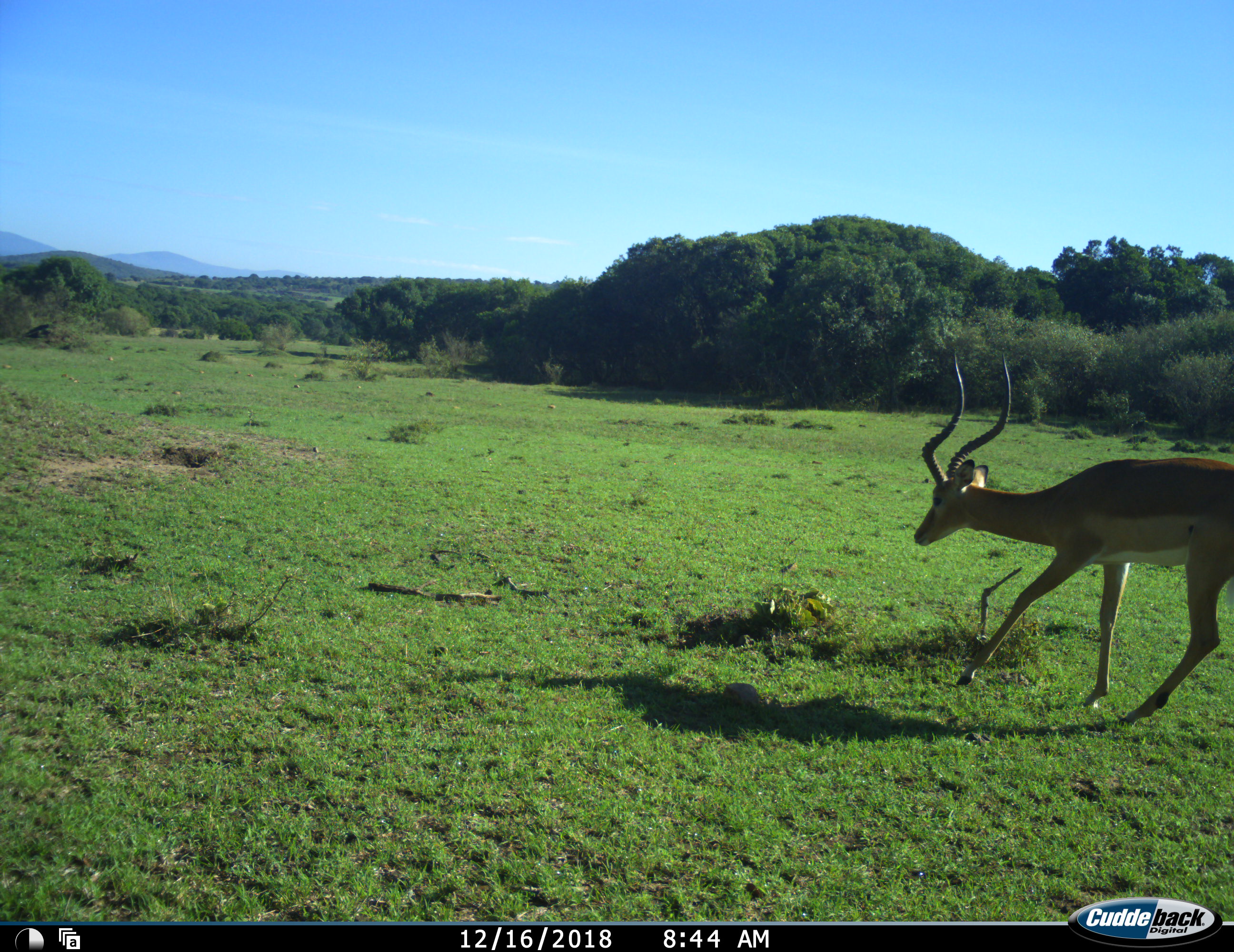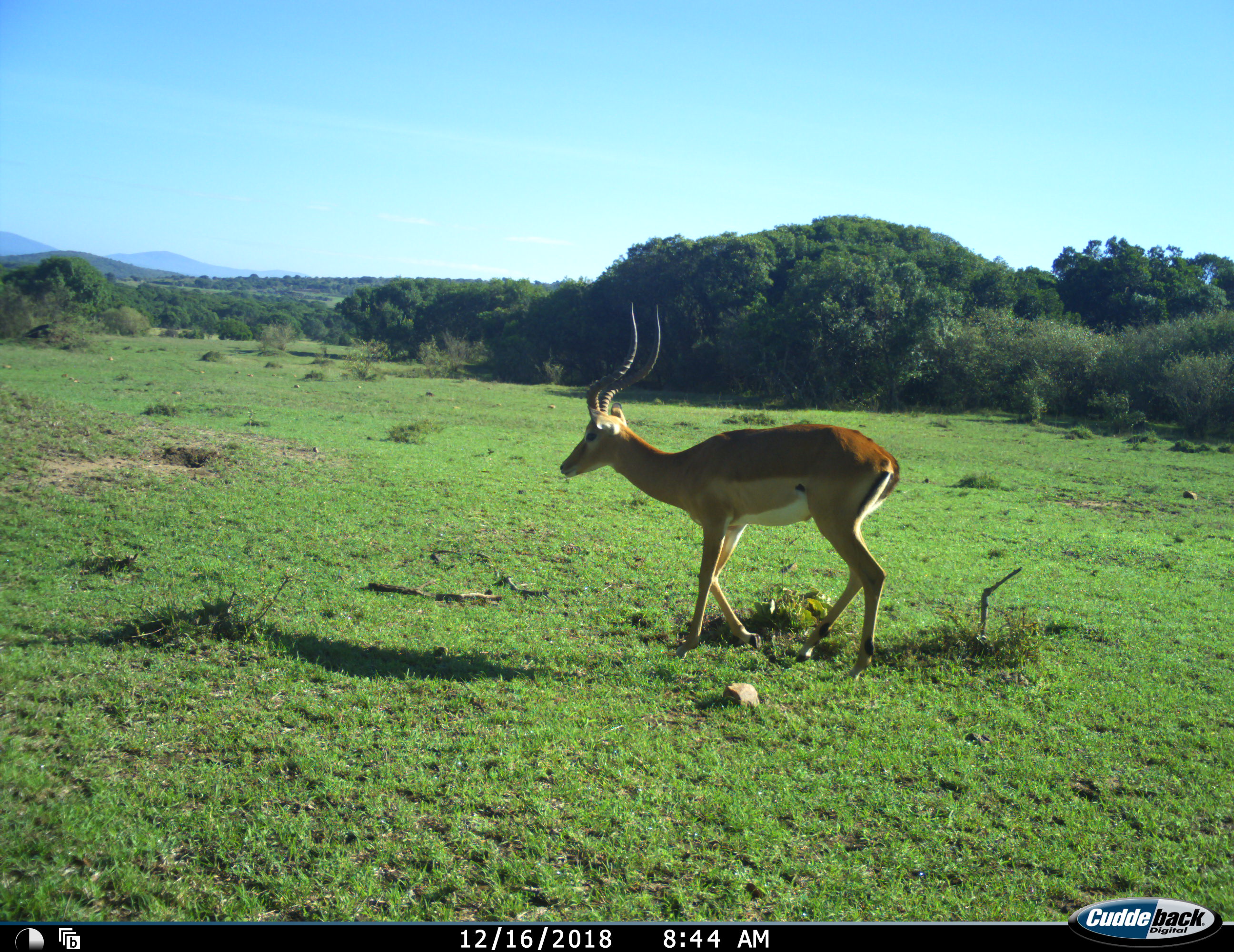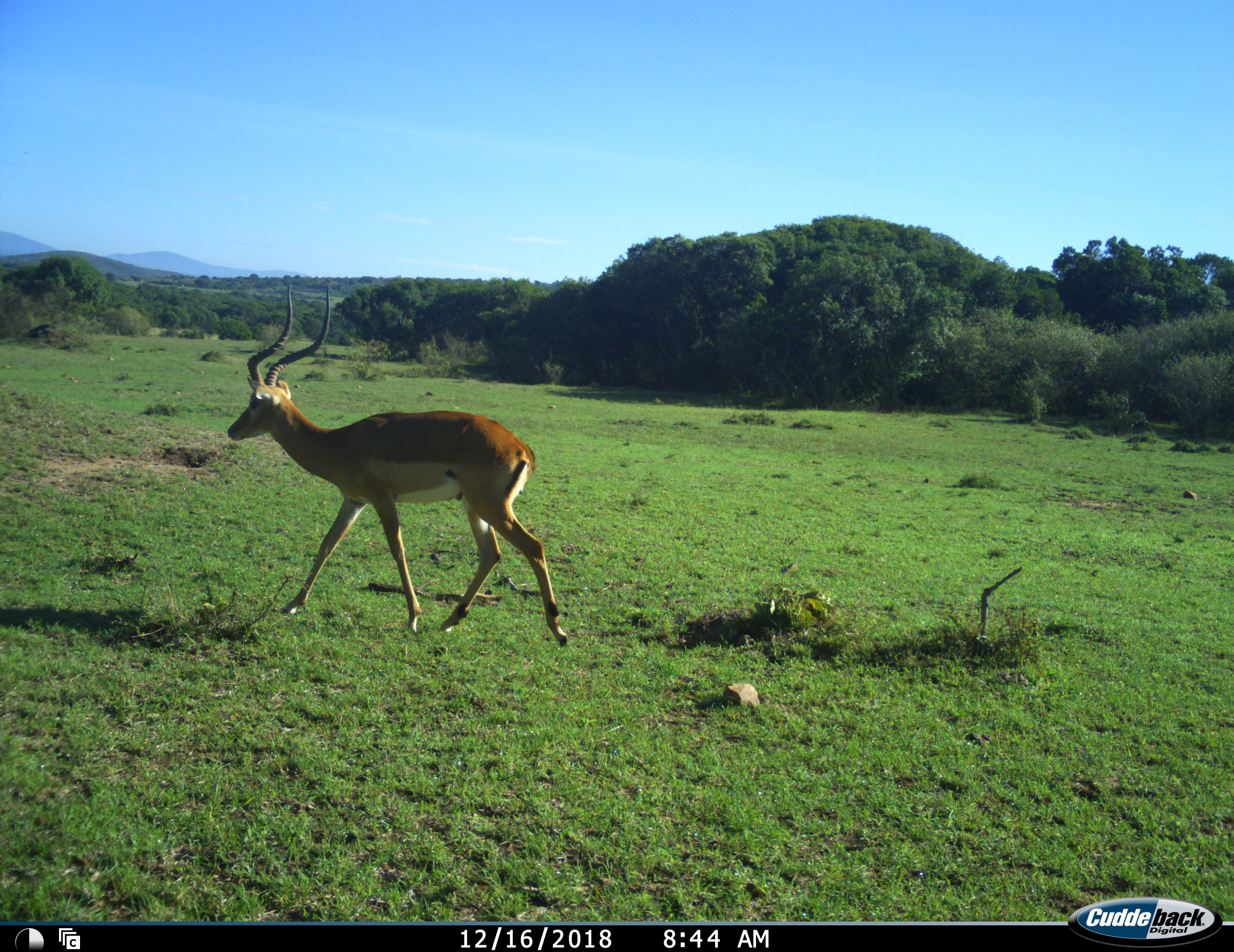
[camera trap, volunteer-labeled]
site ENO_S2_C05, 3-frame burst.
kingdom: Animalia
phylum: Chordata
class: Mammalia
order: Artiodactyla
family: Bovidae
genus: Aepyceros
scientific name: Aepyceros melampus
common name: impala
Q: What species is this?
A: Impala (Aepyceros melampus).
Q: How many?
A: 1.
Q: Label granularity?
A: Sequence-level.